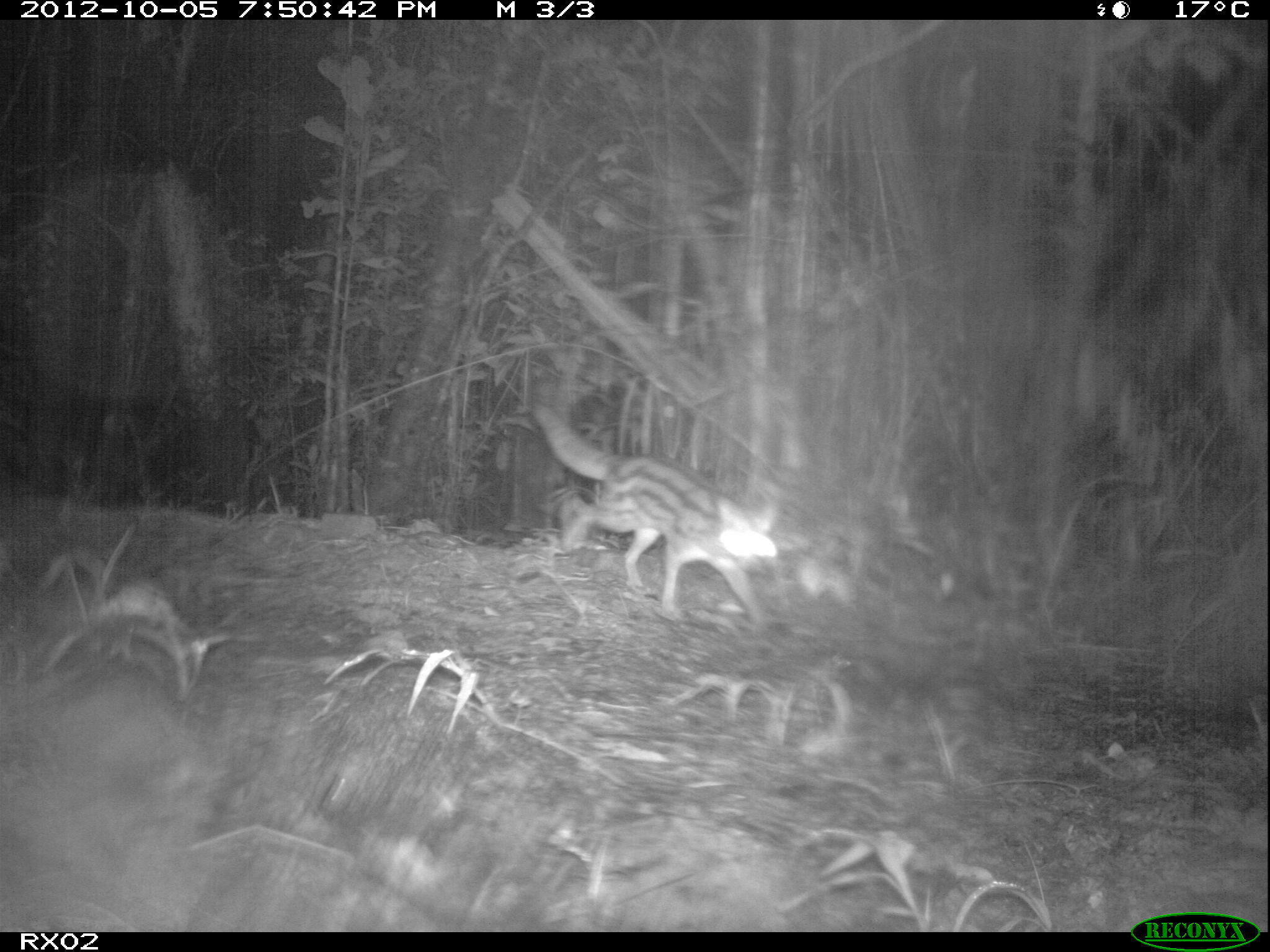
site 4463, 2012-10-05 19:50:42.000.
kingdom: Animalia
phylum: Chordata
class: Mammalia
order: Carnivora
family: Eupleridae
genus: Fossa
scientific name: Fossa fossana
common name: fanaloka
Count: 1.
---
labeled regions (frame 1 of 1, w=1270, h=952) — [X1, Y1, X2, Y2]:
fossa fossana: [528, 399, 779, 622]